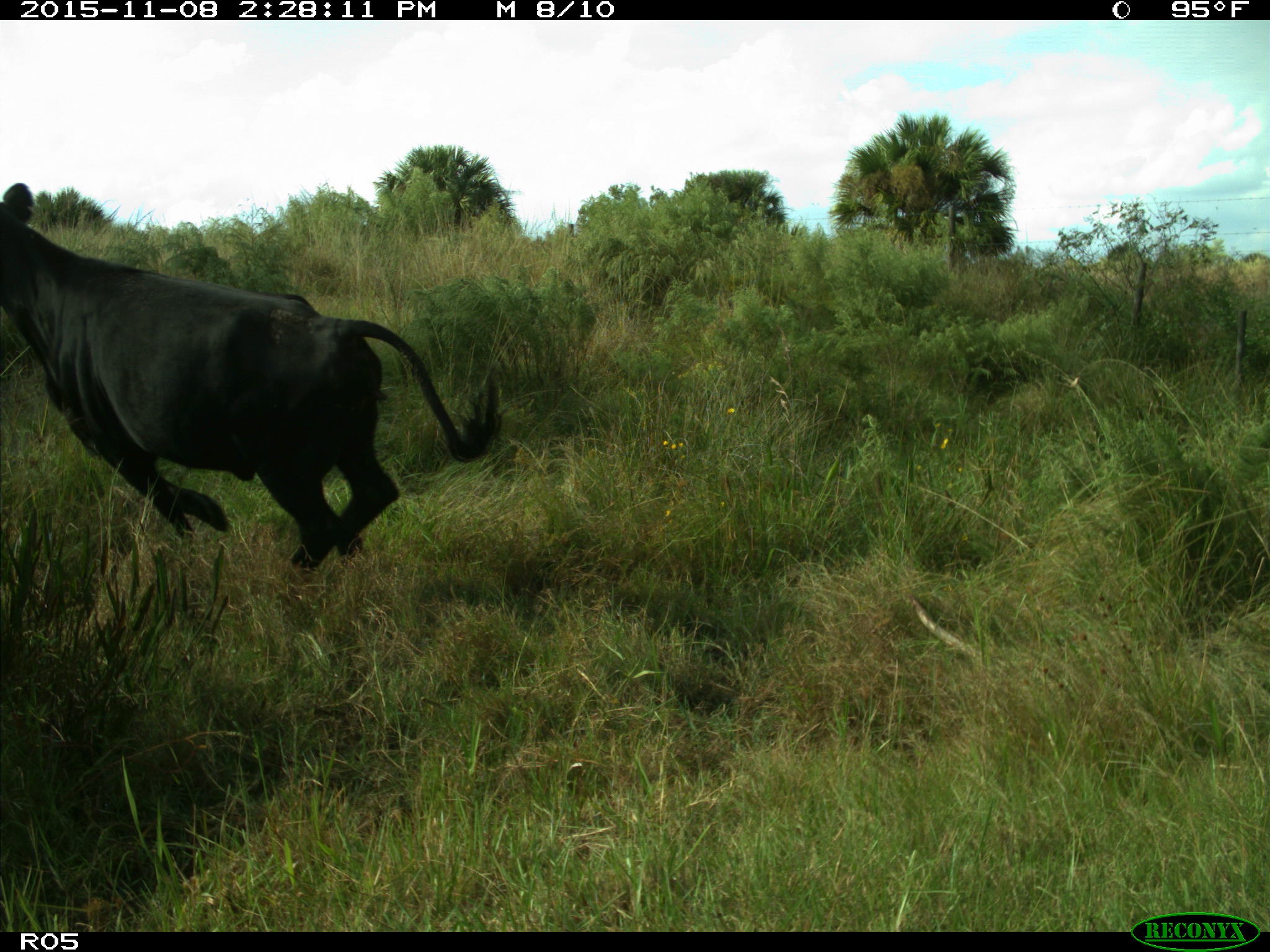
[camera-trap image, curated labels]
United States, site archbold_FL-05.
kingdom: Animalia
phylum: Chordata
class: Mammalia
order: Artiodactyla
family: Bovidae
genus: Bos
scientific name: Bos taurus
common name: domestic cow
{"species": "Bos taurus (domestic cow)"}